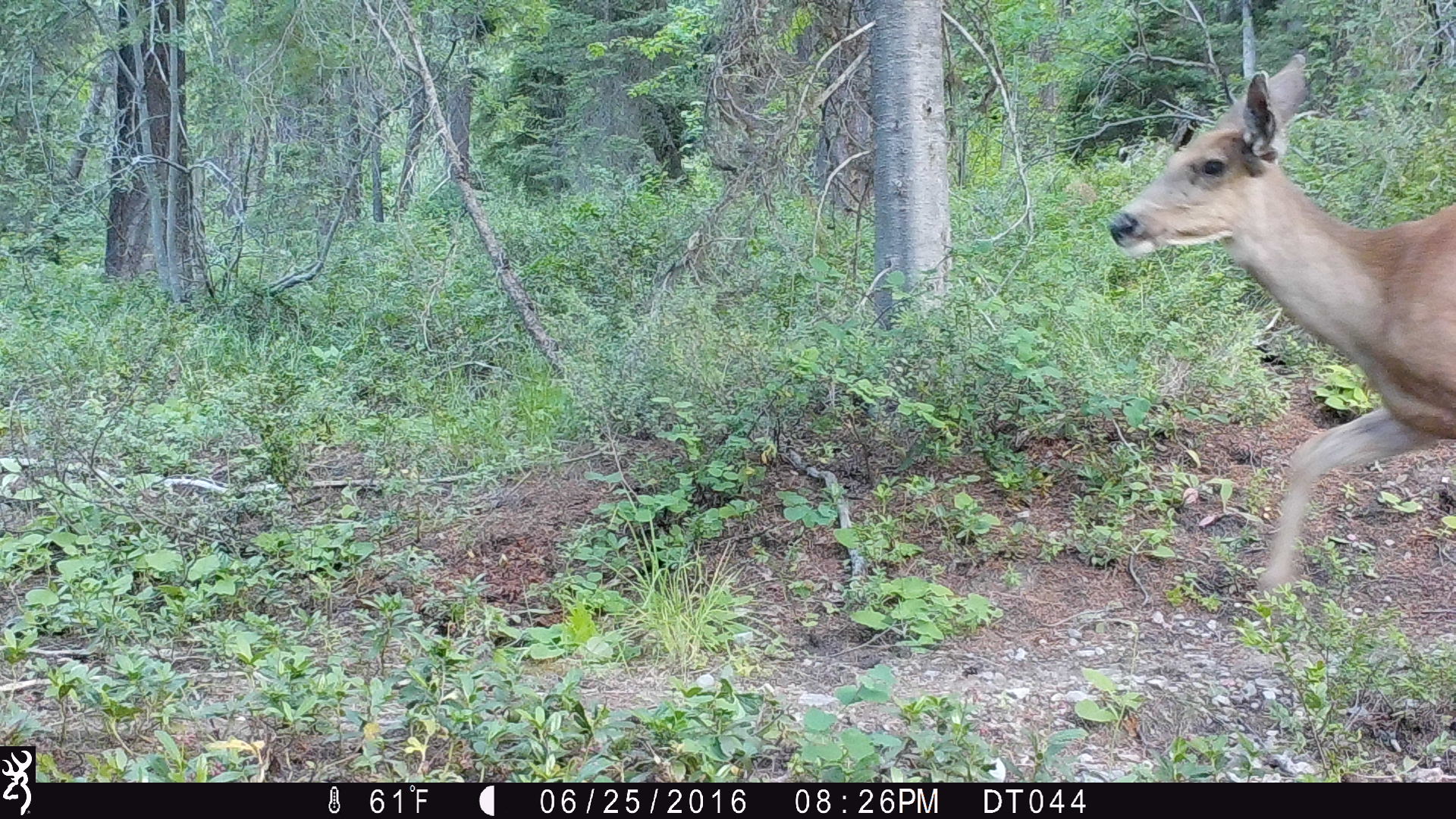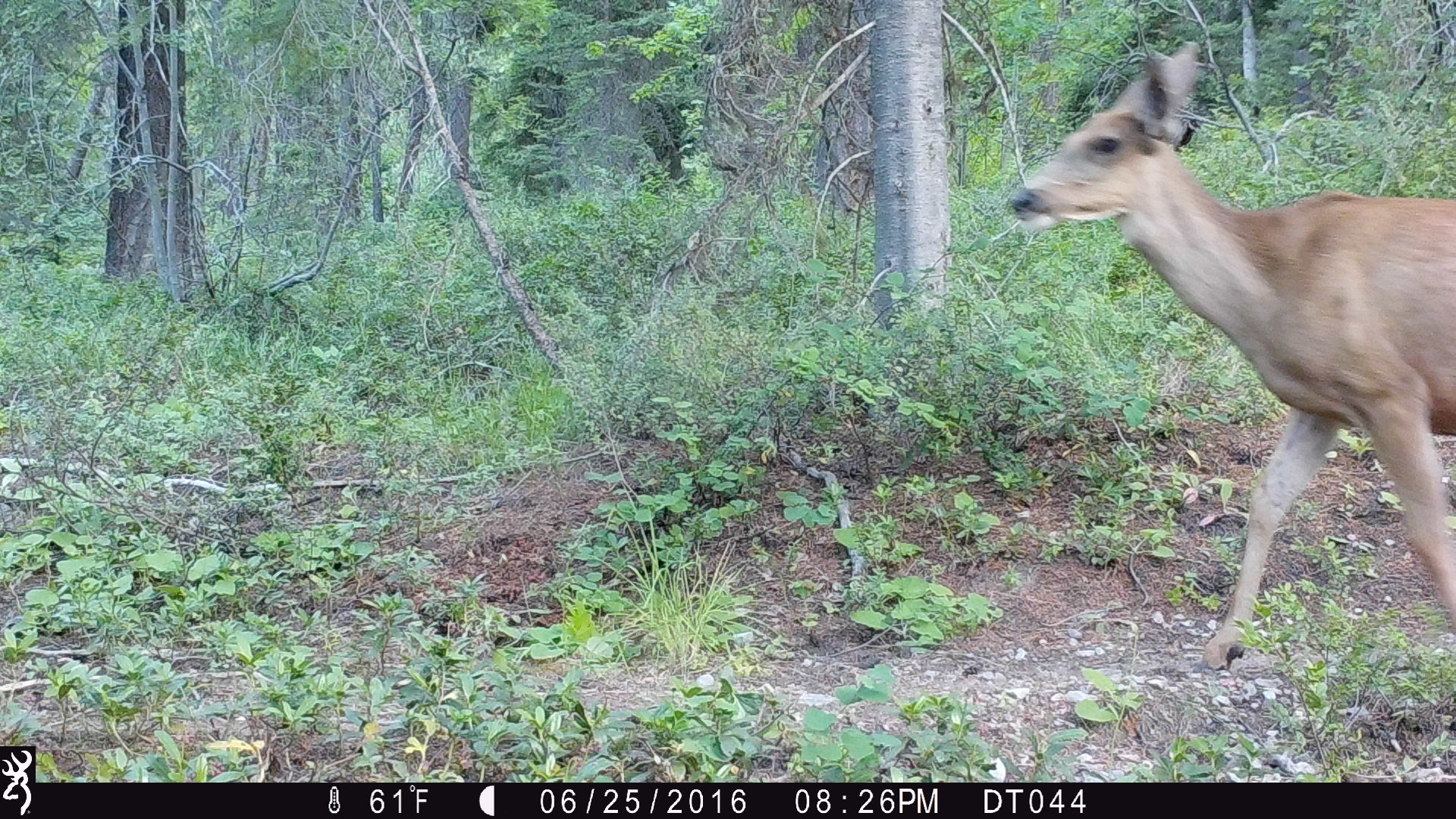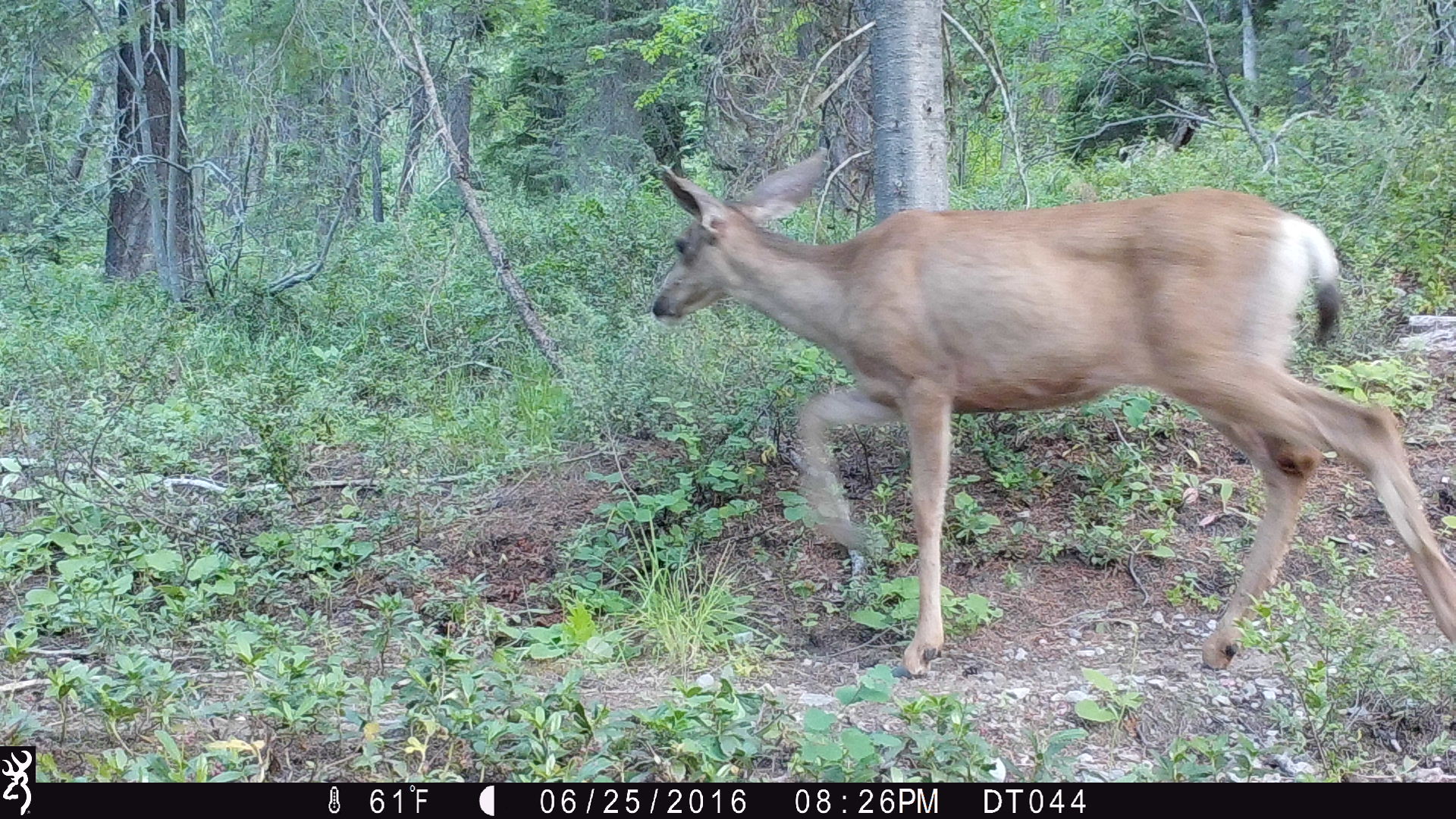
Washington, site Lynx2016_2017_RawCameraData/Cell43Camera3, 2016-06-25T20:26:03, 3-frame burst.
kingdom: Animalia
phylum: Chordata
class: Mammalia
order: Artiodactyla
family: Cervidae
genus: Odocoileus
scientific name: Odocoileus hemionus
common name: mule deer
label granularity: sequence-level